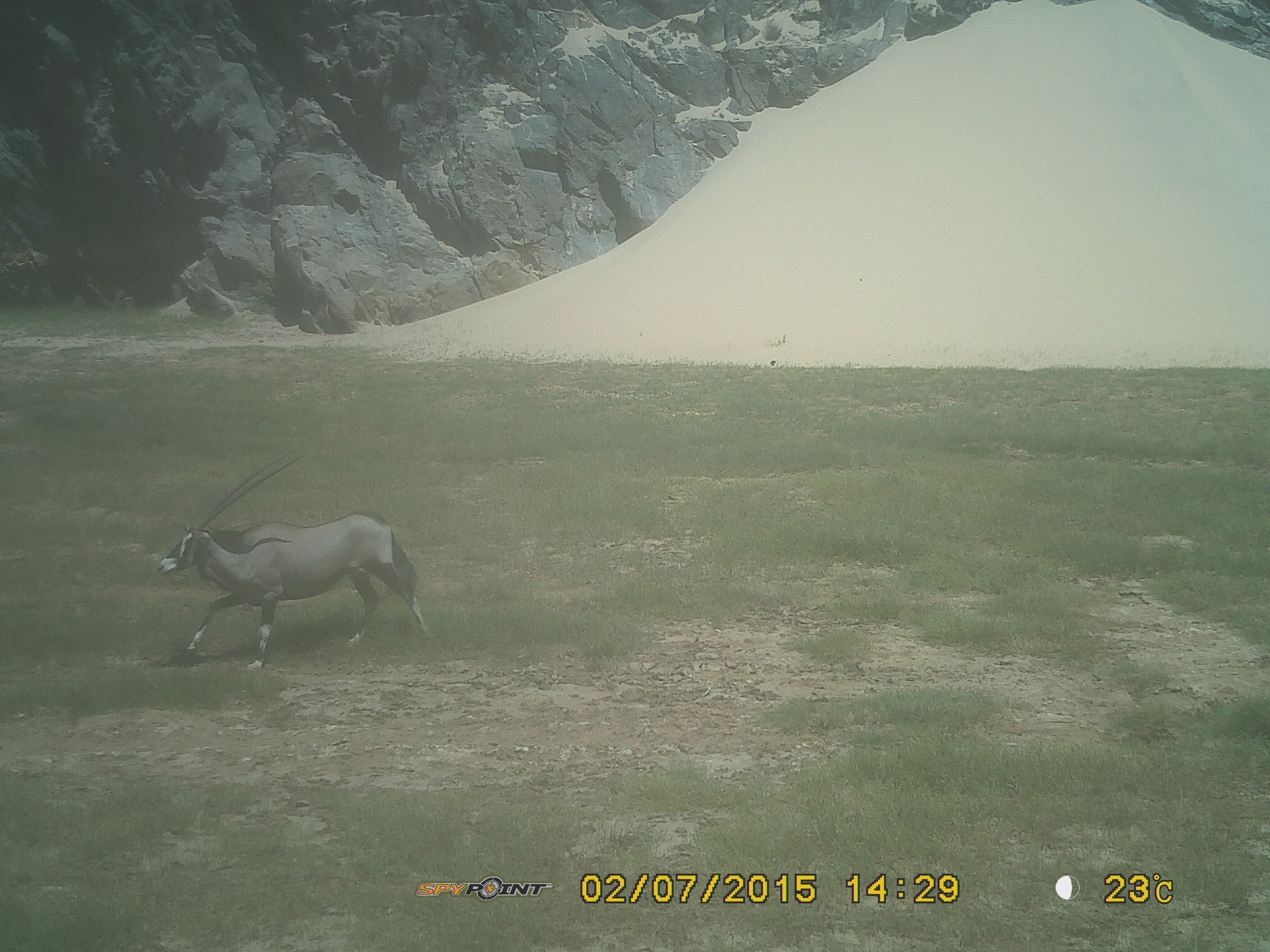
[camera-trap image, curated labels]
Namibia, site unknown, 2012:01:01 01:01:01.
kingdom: Animalia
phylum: Chordata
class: Mammalia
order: Artiodactyla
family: Bovidae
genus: Oryx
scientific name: Oryx gazella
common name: gemsbok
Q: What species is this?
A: Oryx gazella (gemsbok).